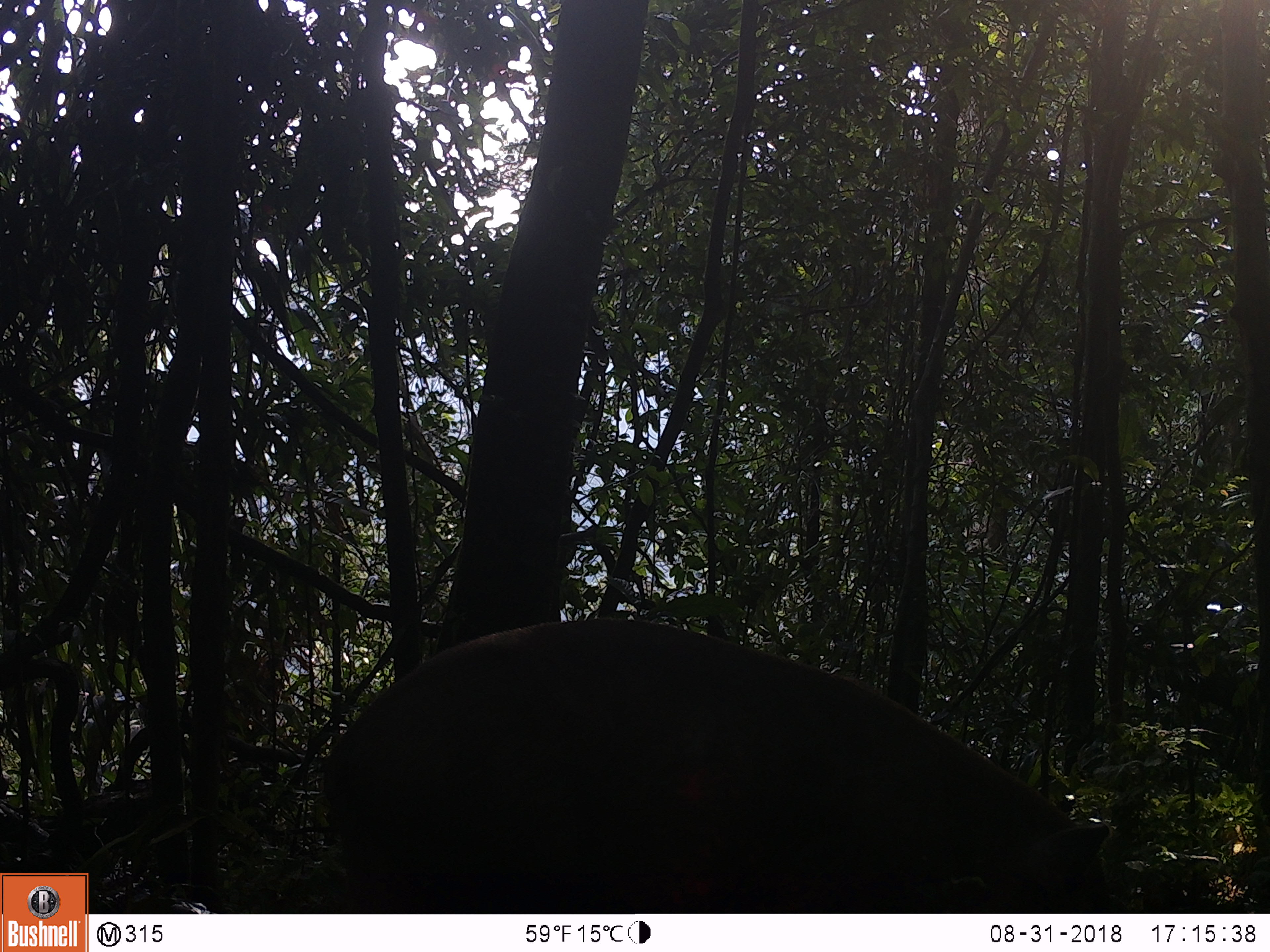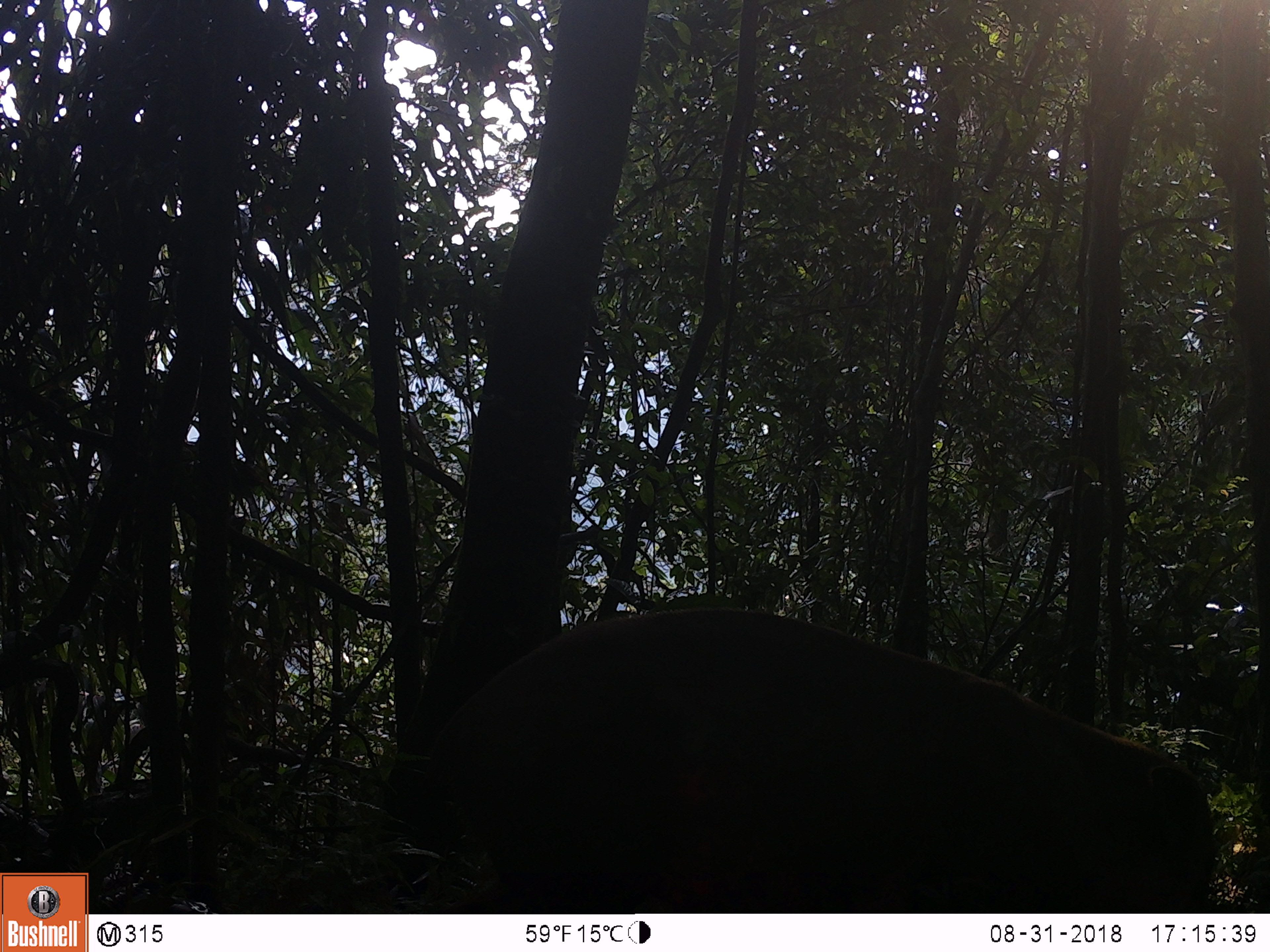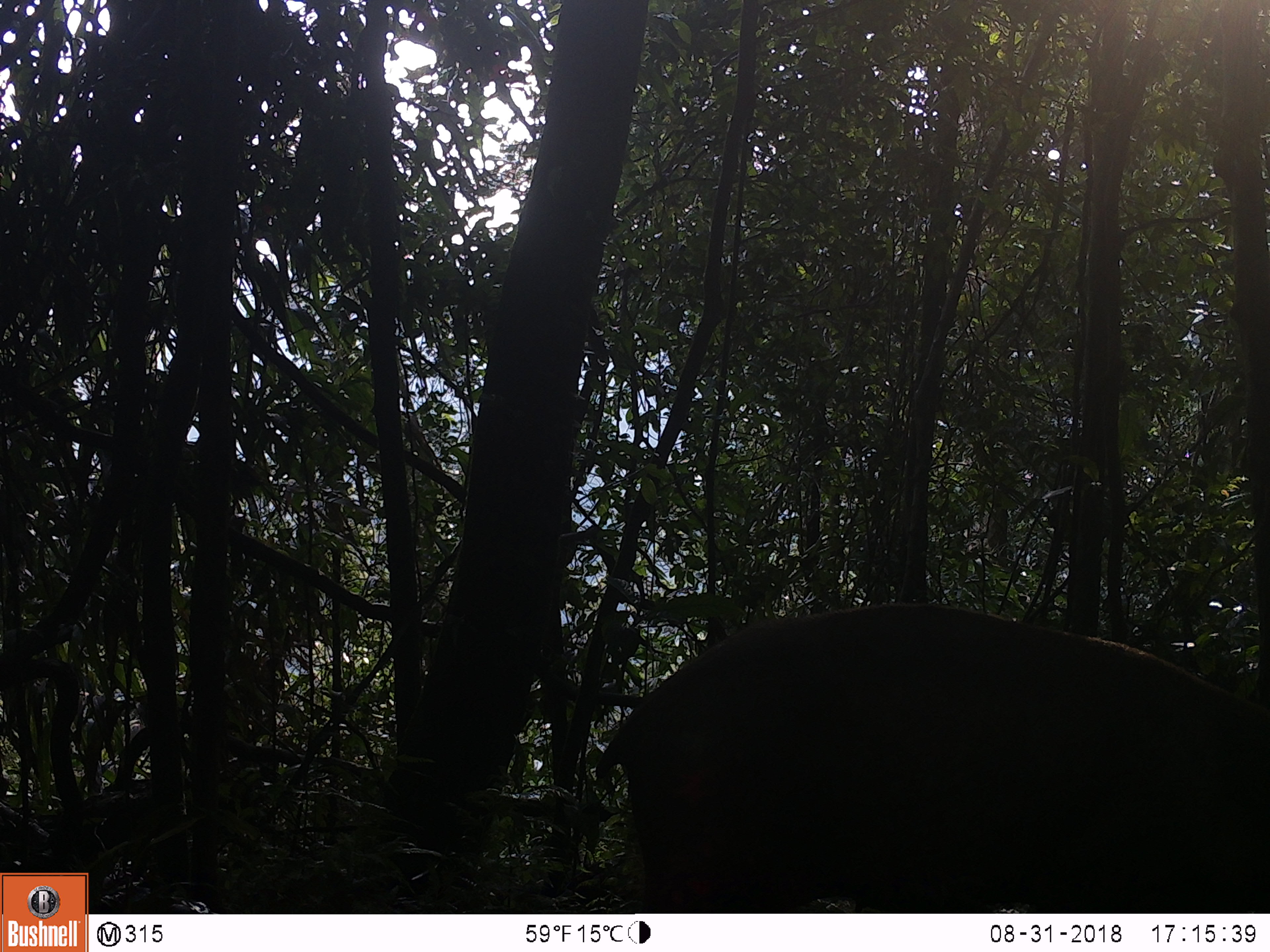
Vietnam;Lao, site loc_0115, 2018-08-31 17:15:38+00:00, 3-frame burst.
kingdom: Animalia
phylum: Chordata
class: Mammalia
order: Artiodactyla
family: Suidae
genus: Sus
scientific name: Sus scrofa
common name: eurasian wild pig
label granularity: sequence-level